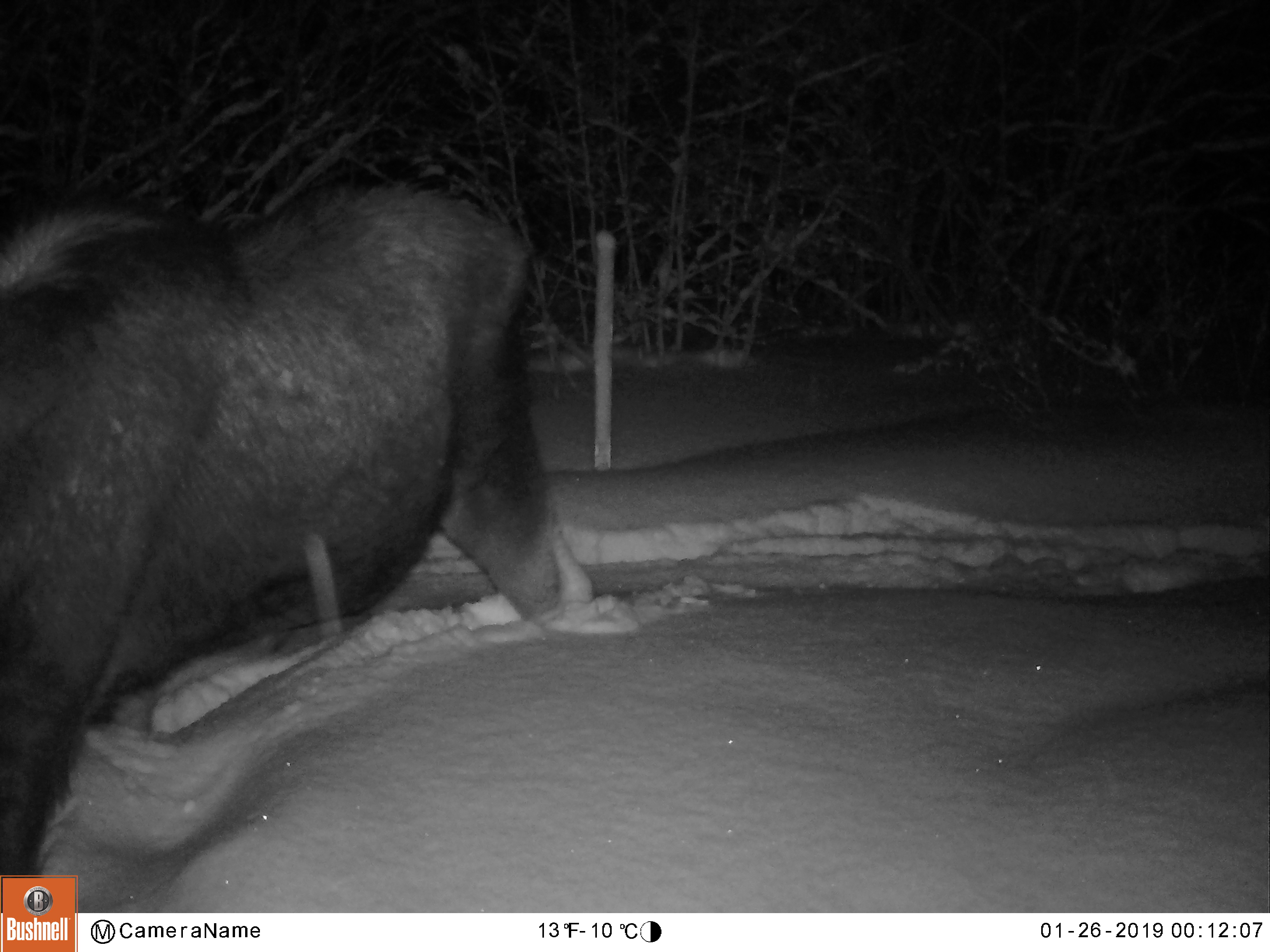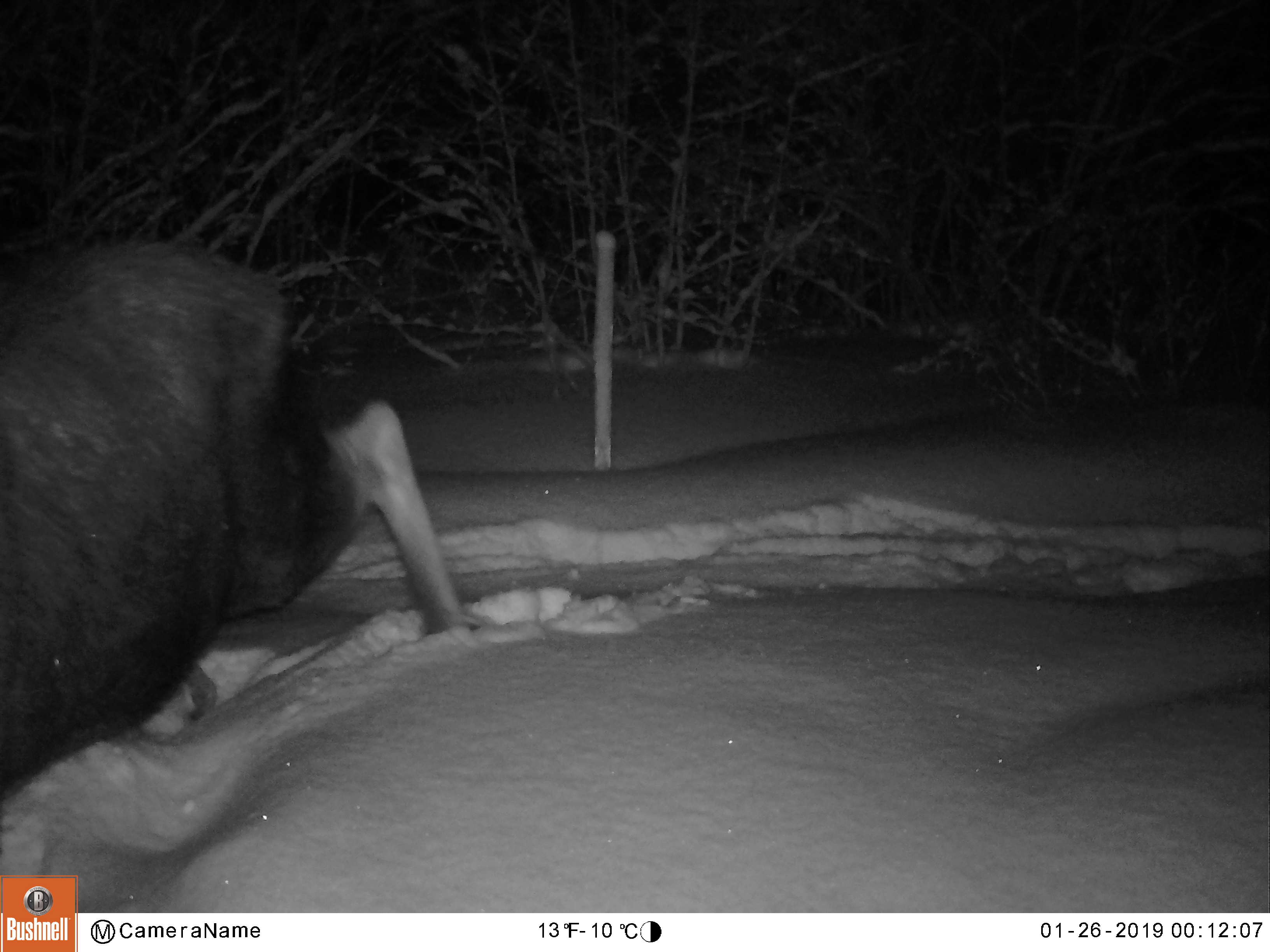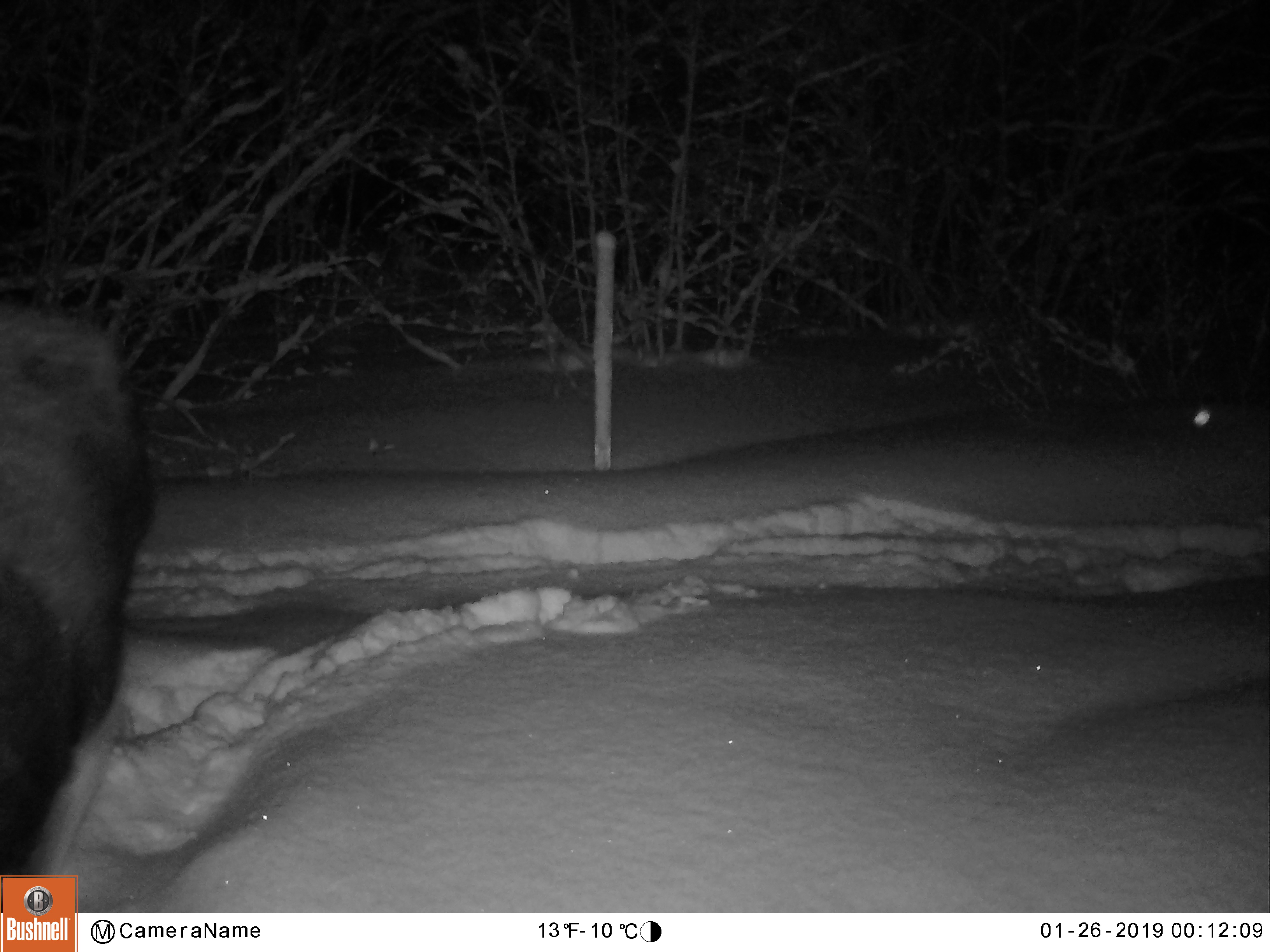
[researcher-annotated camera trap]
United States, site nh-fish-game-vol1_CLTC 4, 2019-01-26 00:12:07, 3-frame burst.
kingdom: Animalia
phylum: Chordata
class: Mammalia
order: Artiodactyla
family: Cervidae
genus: Alces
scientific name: Alces alces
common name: moose